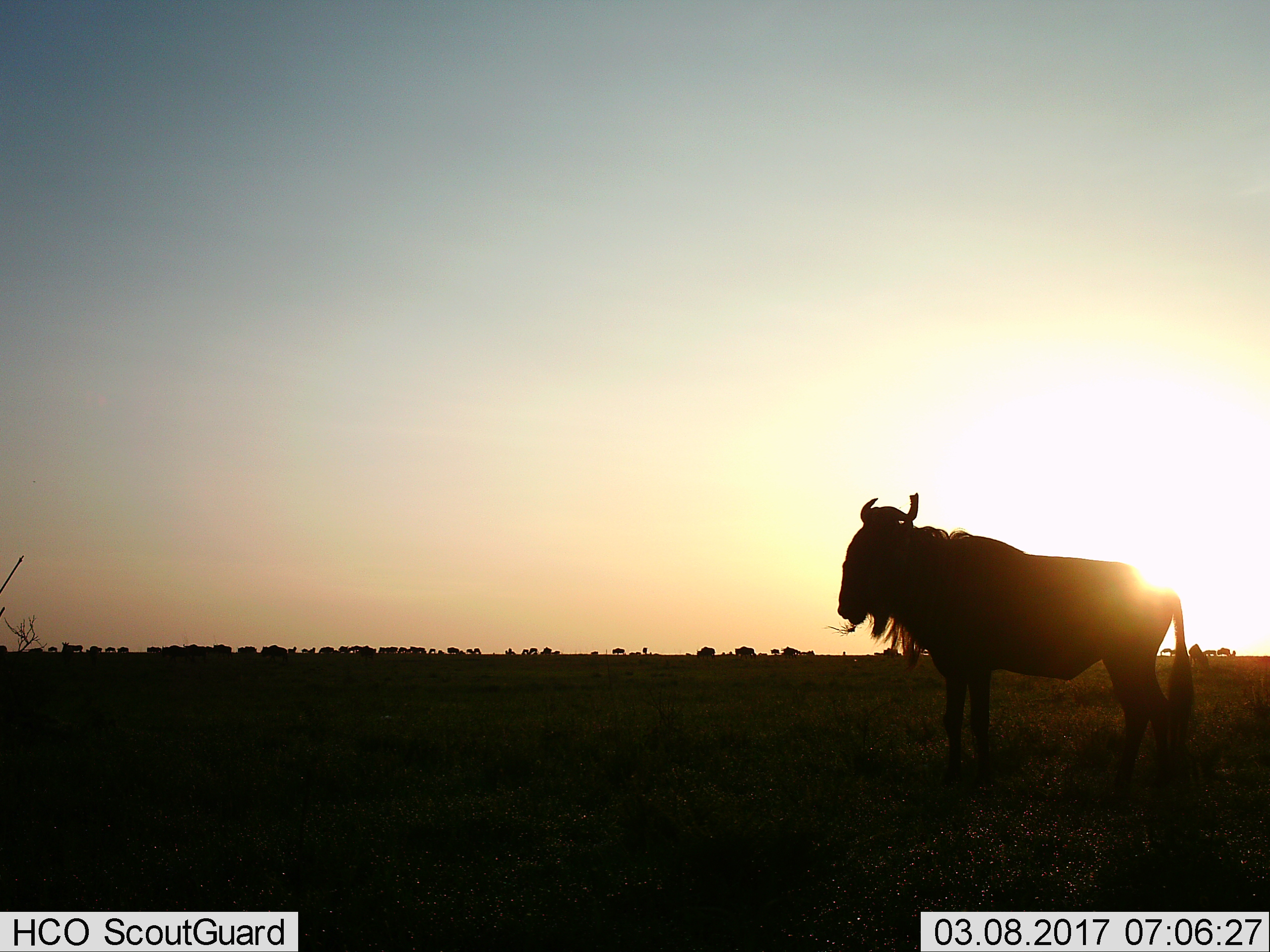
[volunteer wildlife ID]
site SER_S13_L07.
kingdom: Animalia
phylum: Chordata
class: Mammalia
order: Artiodactyla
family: Bovidae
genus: Connochaetes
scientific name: Connochaetes taurinus taurinus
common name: blue wildebeest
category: wildebeestblue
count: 11-50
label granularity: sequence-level